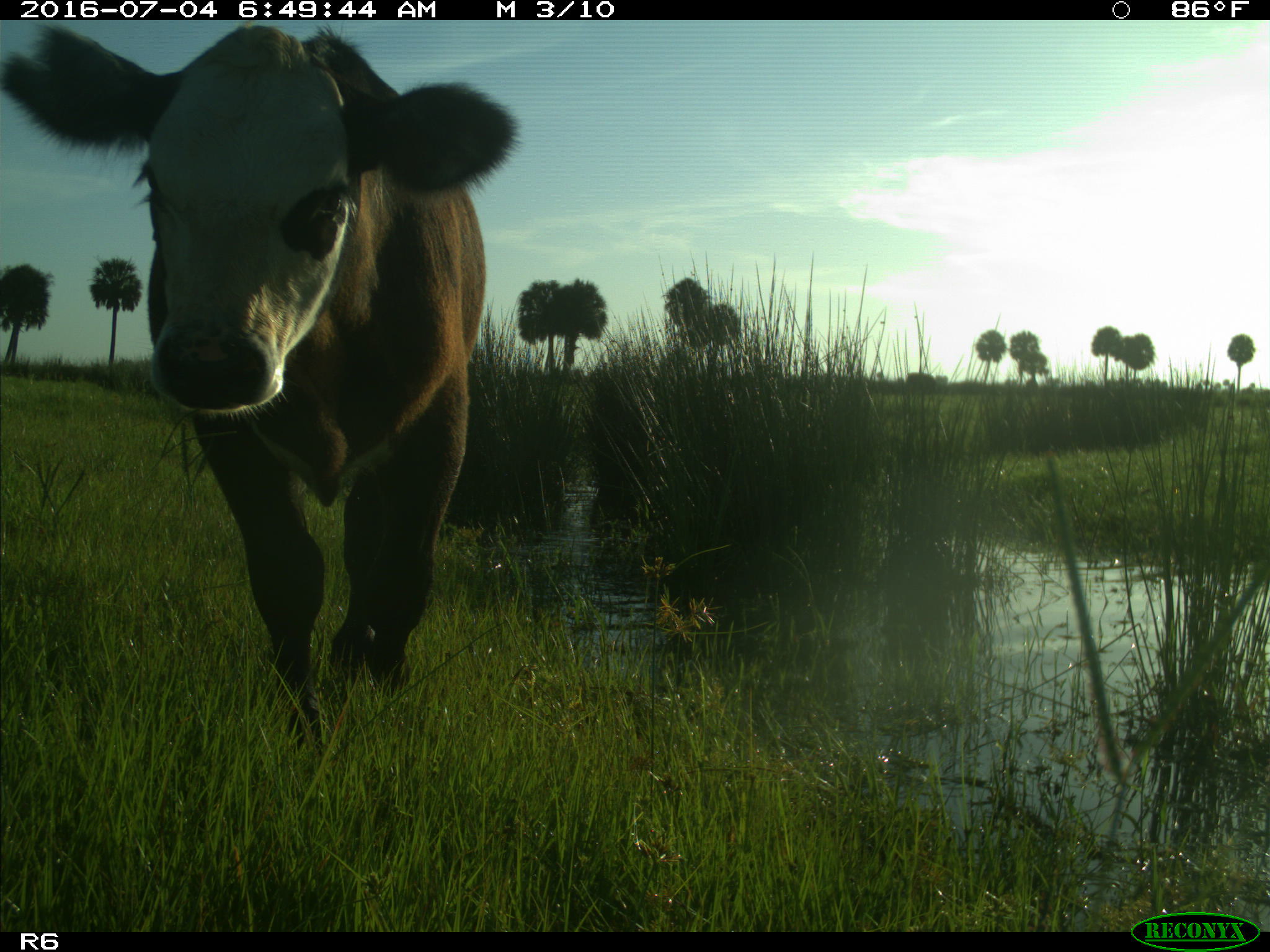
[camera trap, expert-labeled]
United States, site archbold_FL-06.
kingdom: Animalia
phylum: Chordata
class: Mammalia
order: Artiodactyla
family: Bovidae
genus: Bos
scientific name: Bos taurus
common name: domestic cow